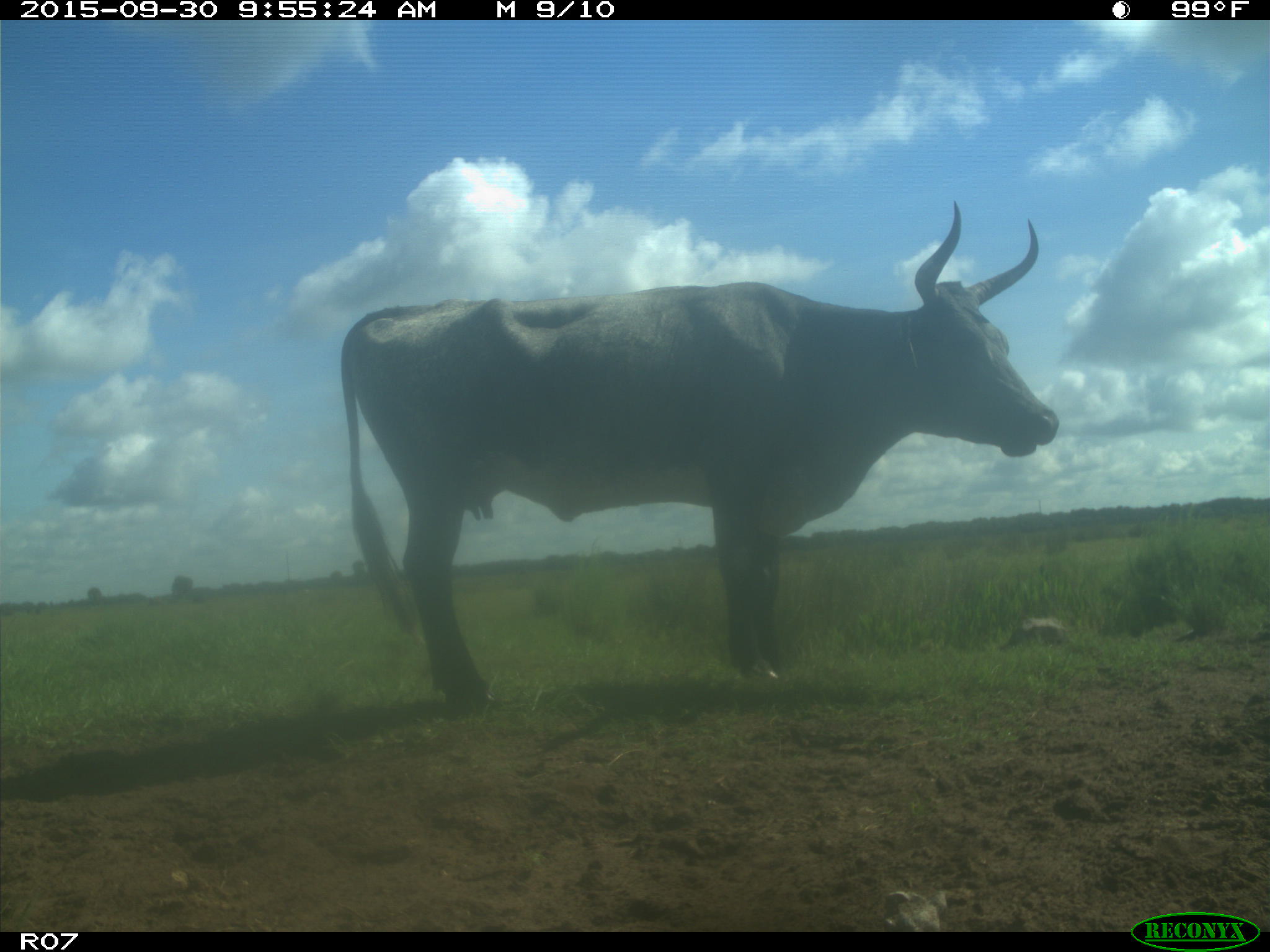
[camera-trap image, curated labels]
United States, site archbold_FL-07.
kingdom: Animalia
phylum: Chordata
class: Mammalia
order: Artiodactyla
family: Bovidae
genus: Bos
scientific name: Bos taurus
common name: domestic cow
Bos taurus (domestic cow).